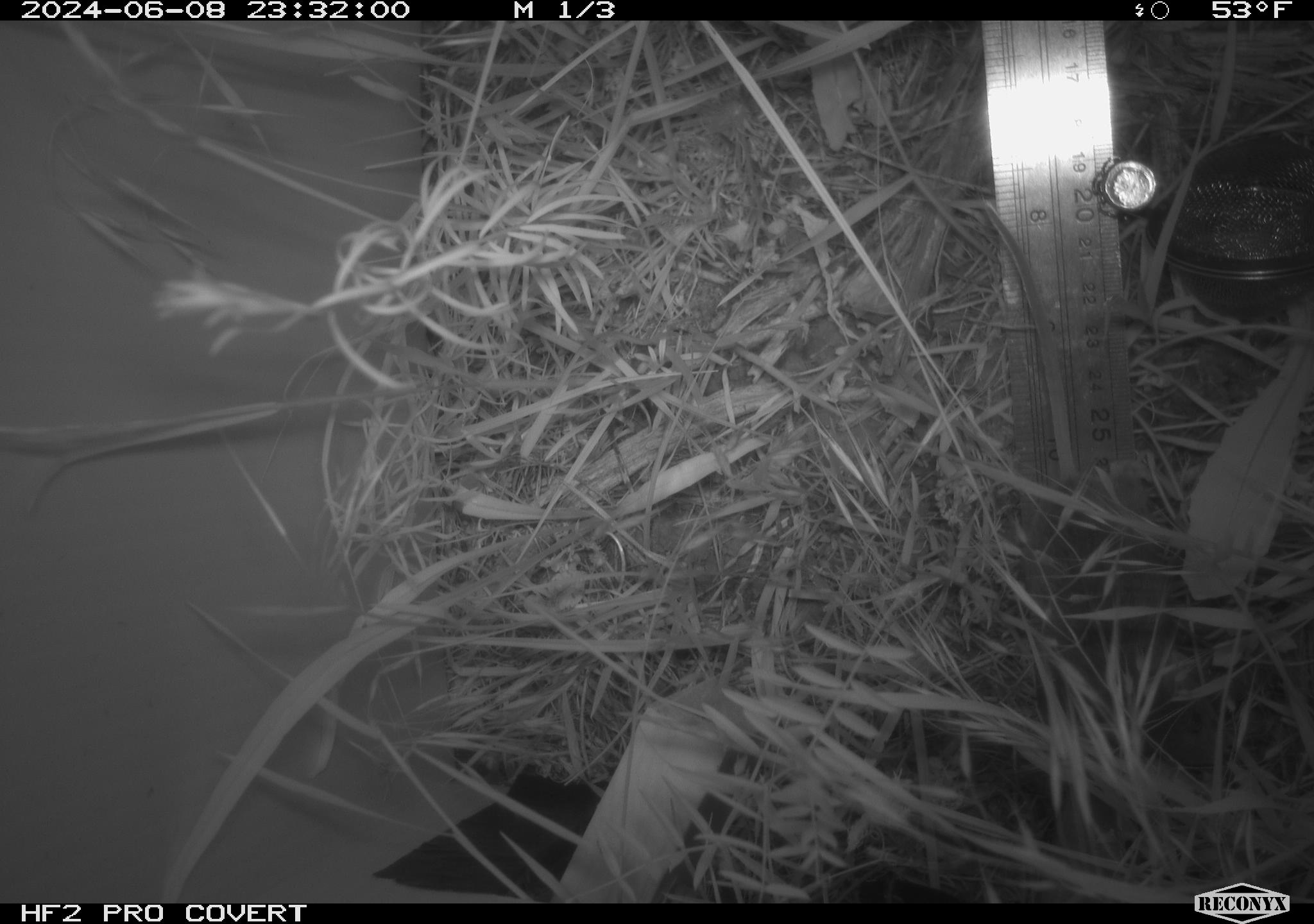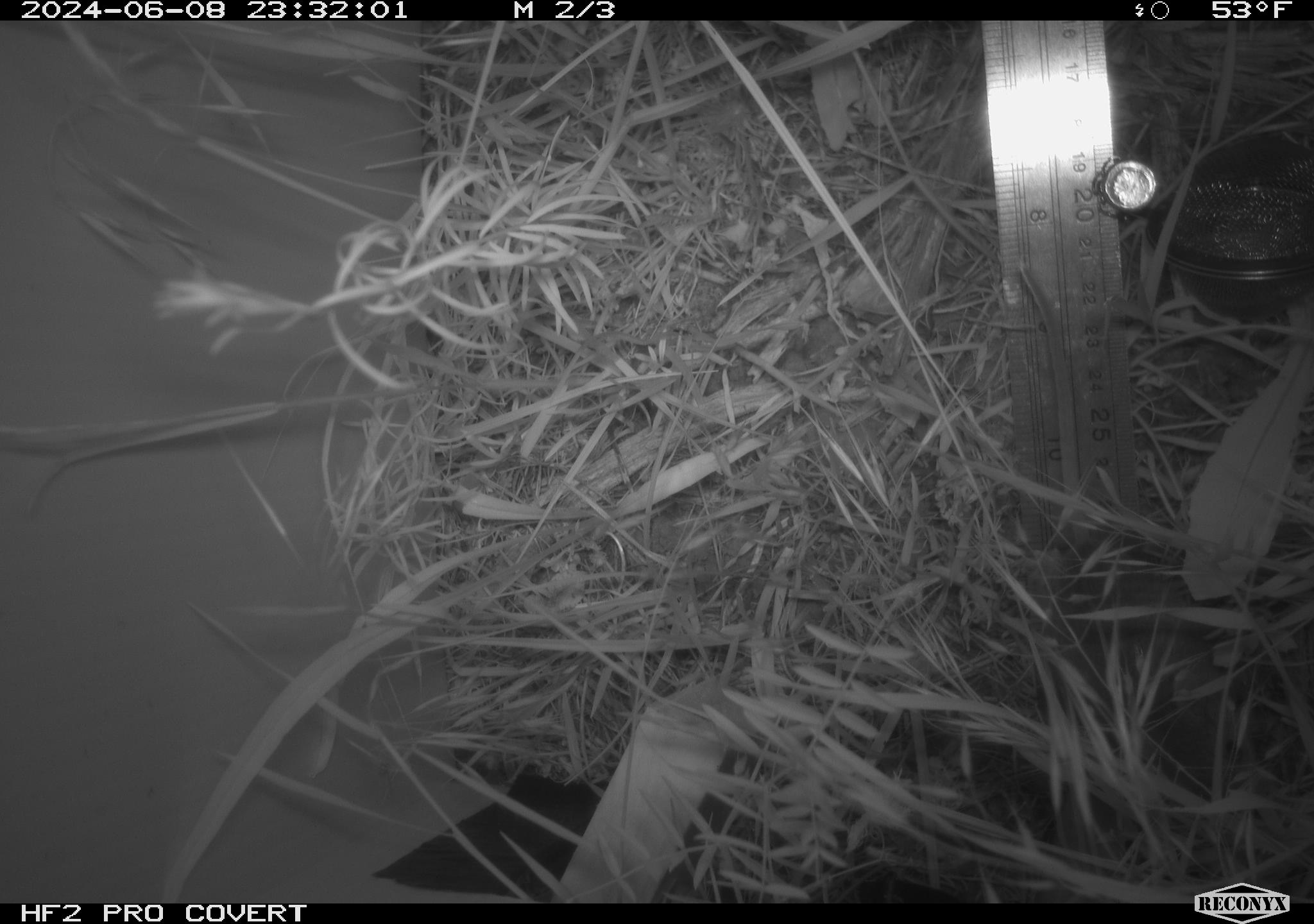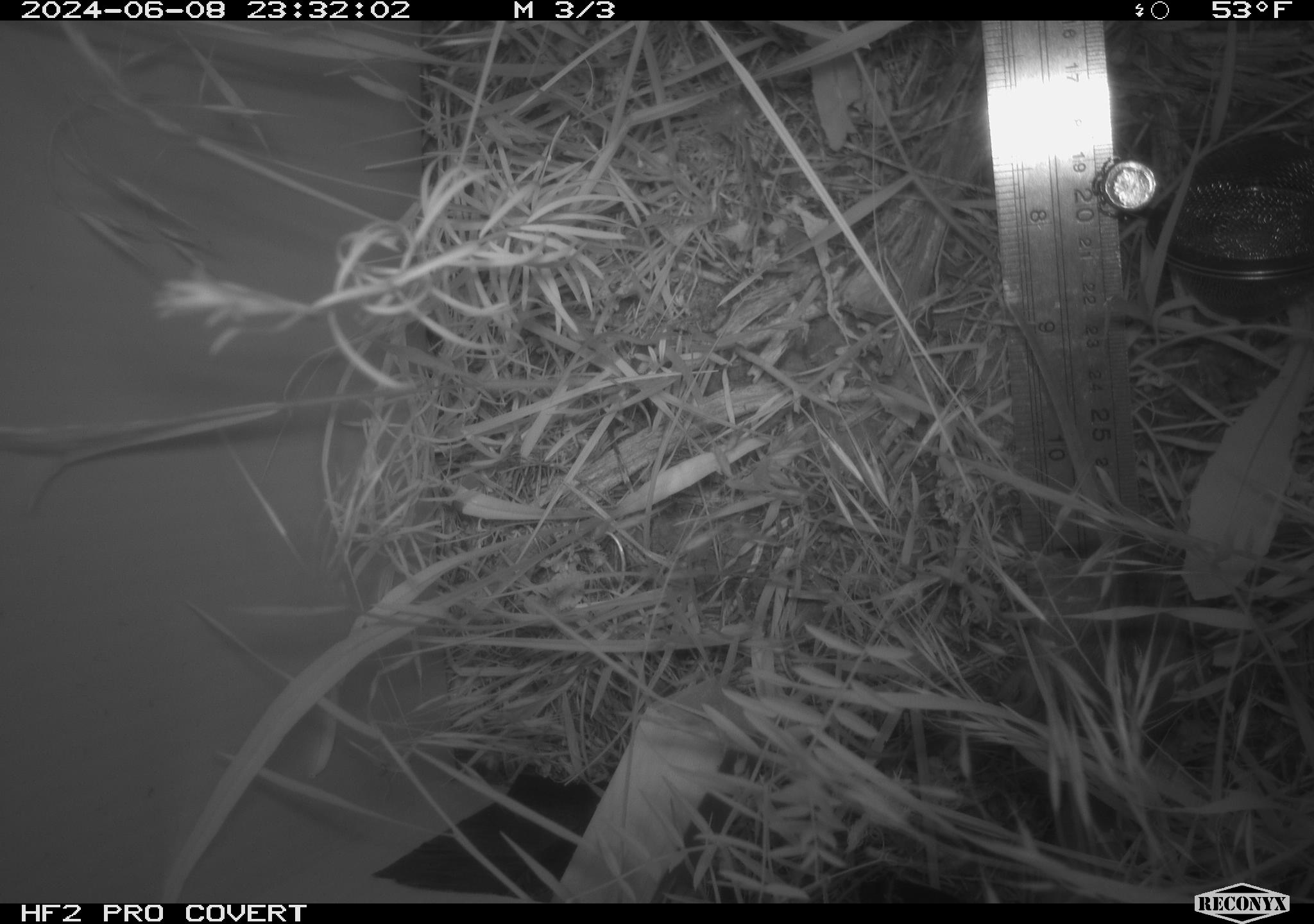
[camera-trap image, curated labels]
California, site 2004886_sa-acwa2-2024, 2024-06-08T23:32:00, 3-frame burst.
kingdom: Animalia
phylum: Chordata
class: Mammalia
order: Rodentia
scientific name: Rodentia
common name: rodent